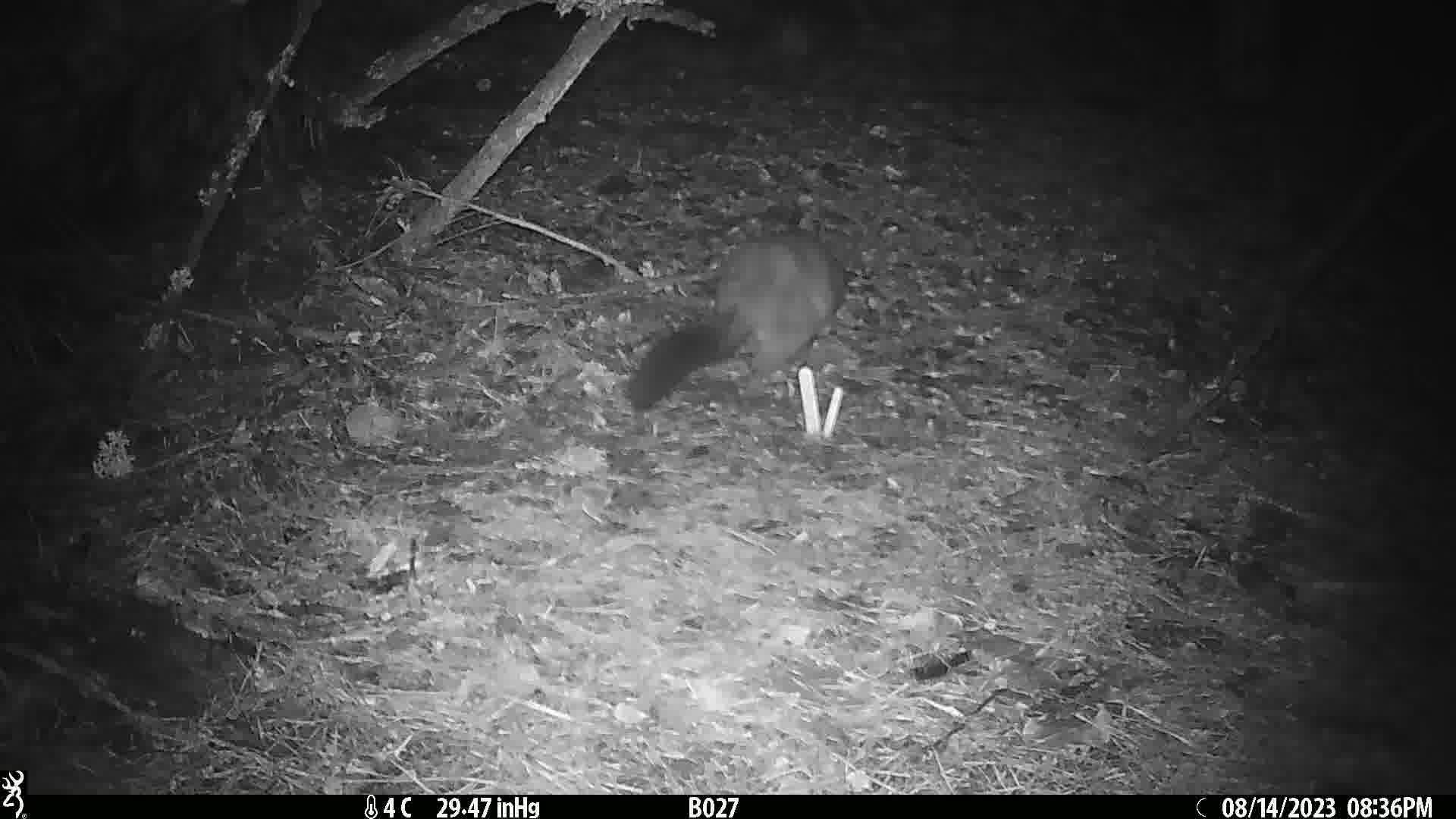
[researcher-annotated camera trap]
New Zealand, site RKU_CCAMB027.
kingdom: Animalia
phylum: Chordata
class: Mammalia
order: Diprotodontia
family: Phalangeridae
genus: Trichosurus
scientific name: Trichosurus vulpecula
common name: common brushtail possum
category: possum